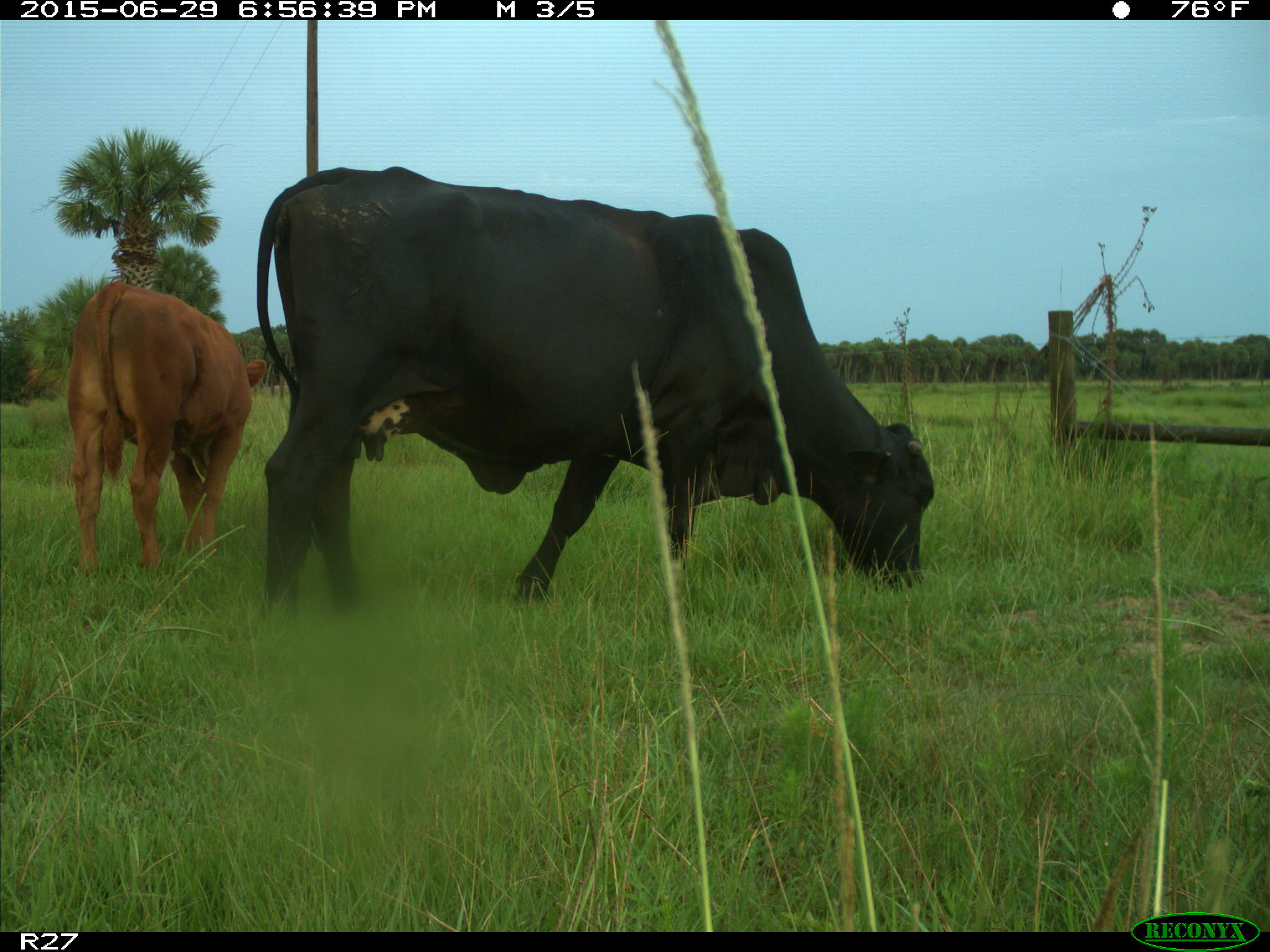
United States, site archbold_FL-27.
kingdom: Animalia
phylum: Chordata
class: Mammalia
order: Artiodactyla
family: Bovidae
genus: Bos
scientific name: Bos taurus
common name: domestic cow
Bos taurus (domestic cow).